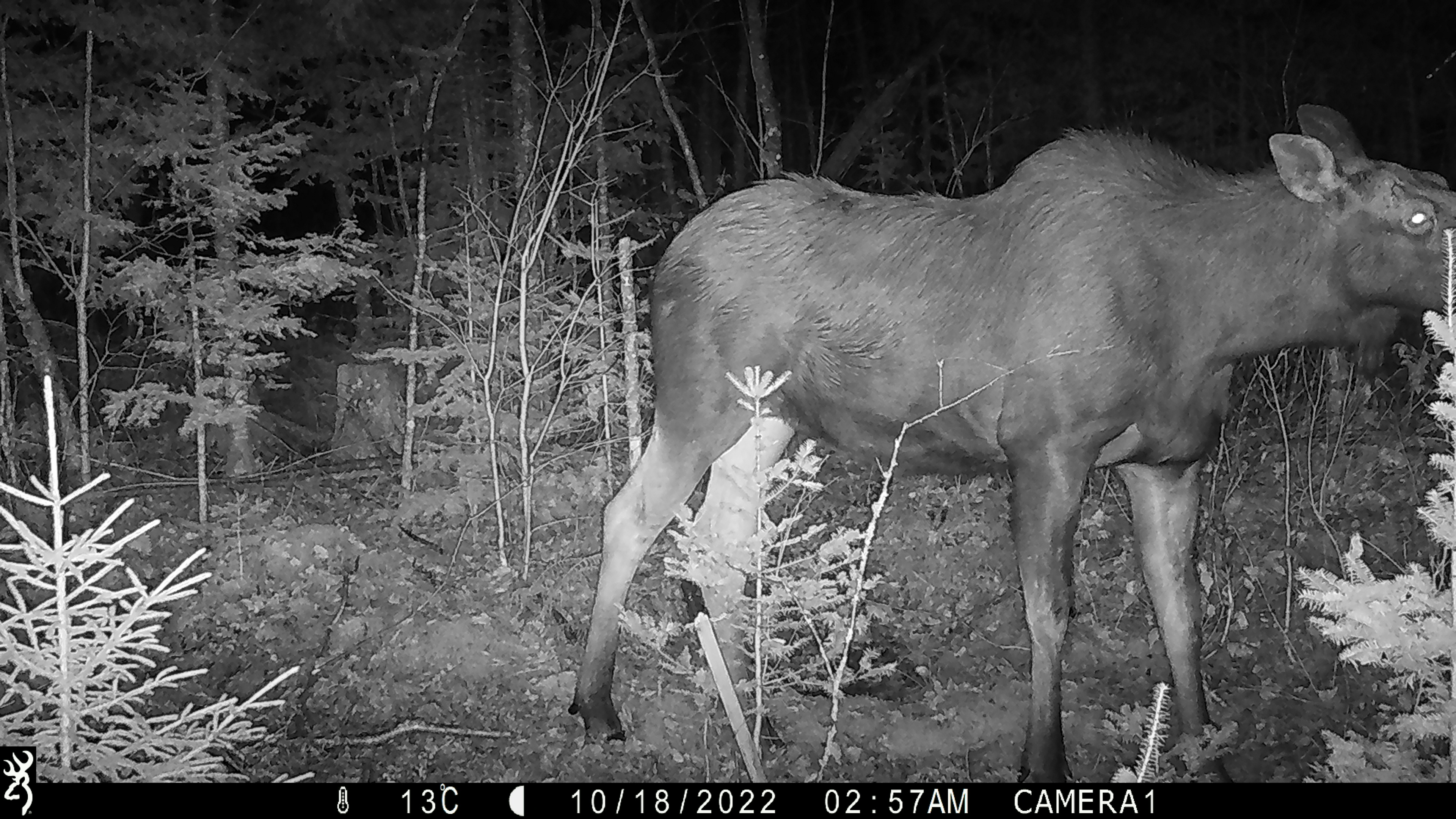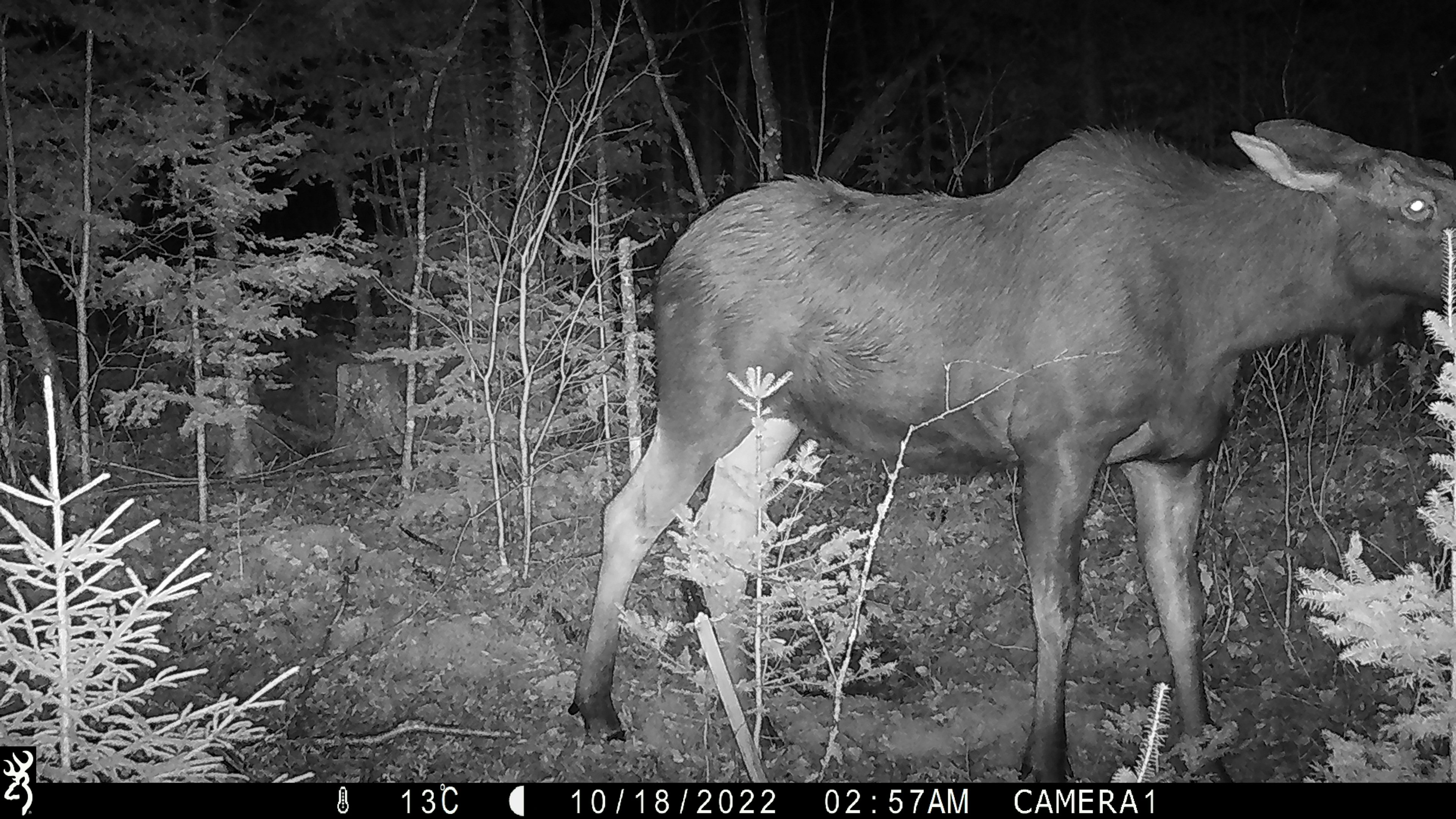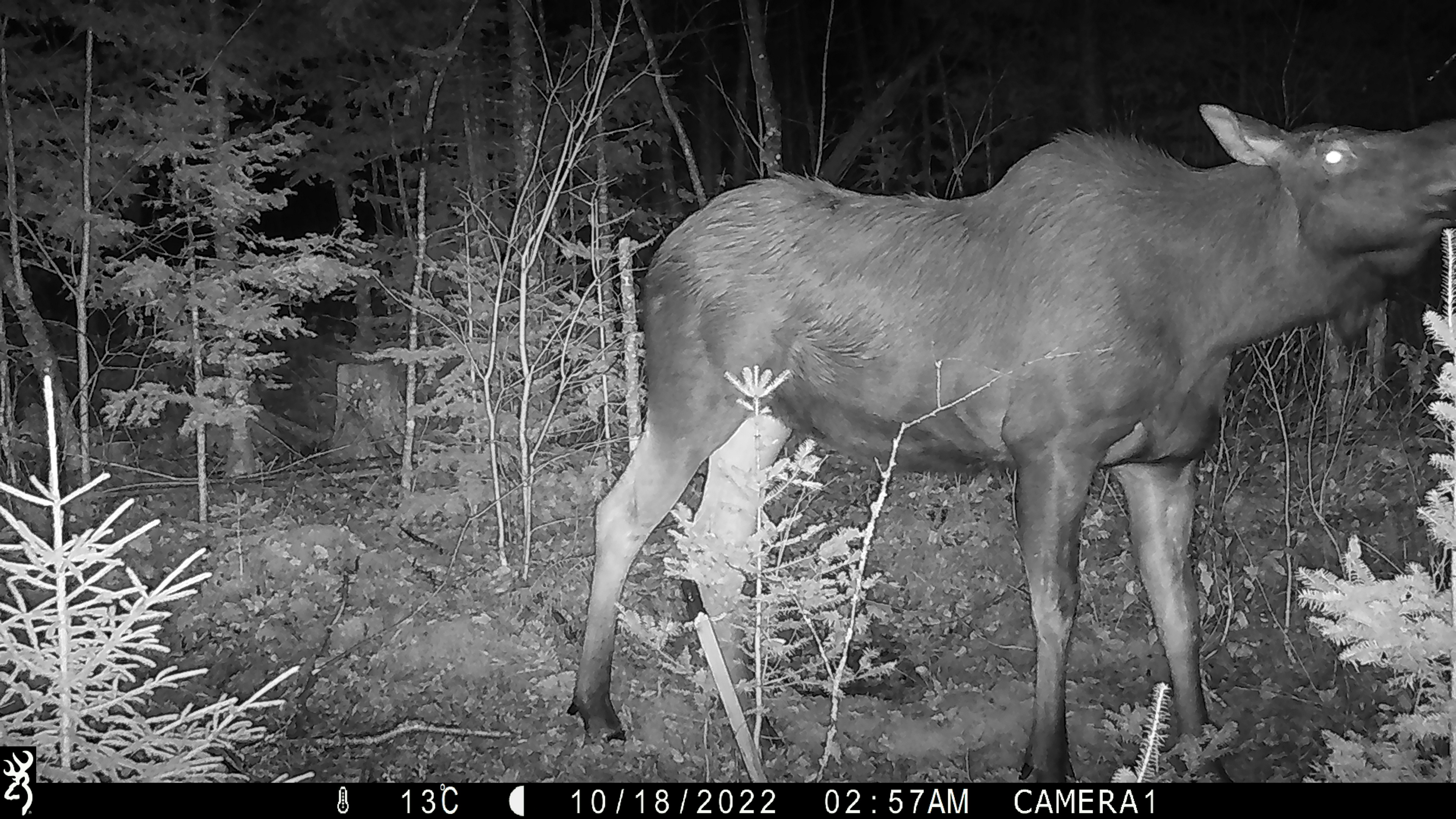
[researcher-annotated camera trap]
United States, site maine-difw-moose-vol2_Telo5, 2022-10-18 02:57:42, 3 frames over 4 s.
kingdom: Animalia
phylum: Chordata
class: Mammalia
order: Artiodactyla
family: Cervidae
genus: Alces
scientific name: Alces alces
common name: moose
Moose (Alces alces).